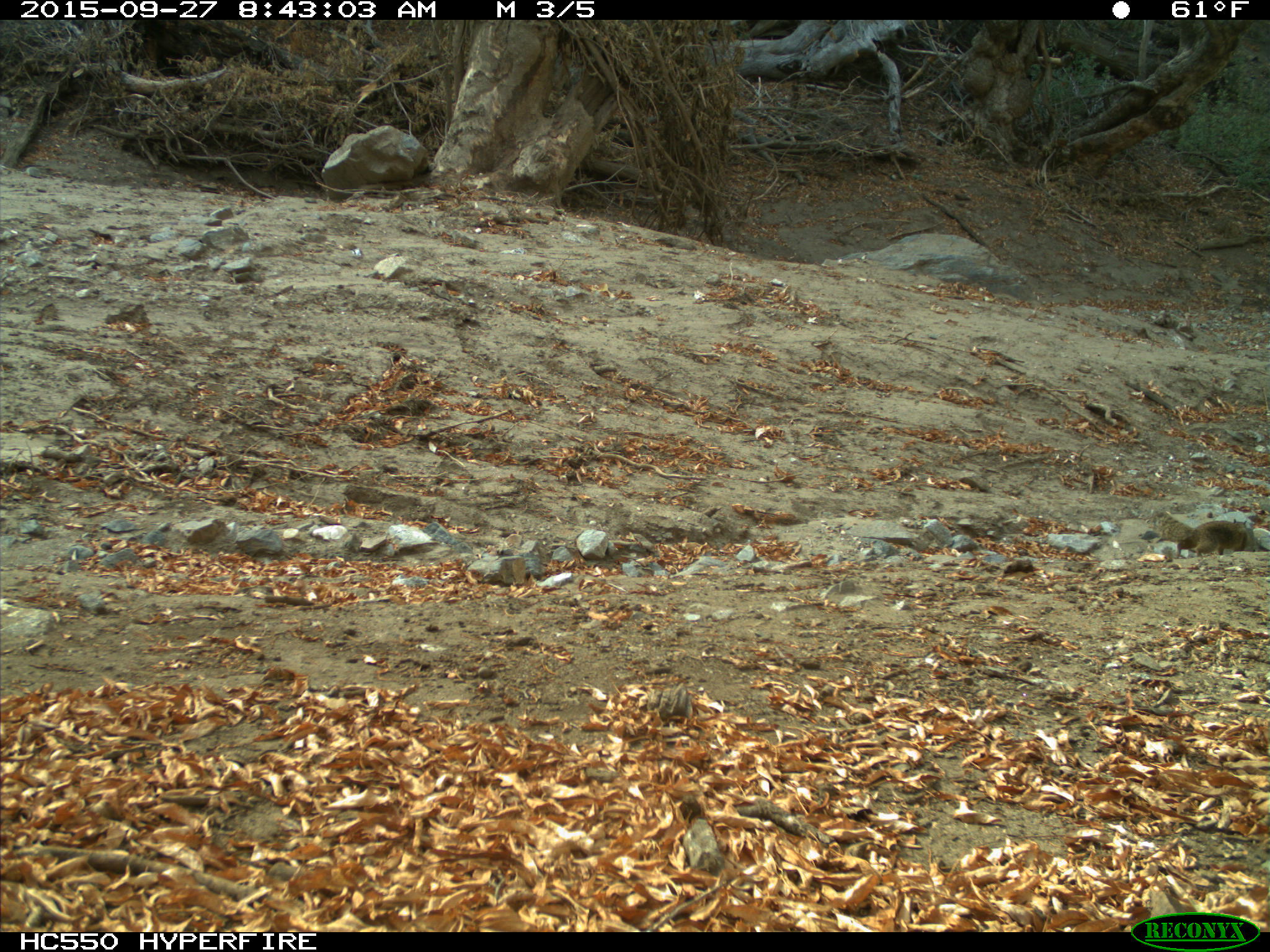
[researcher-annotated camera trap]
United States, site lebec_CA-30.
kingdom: Animalia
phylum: Chordata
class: Mammalia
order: Rodentia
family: Sciuridae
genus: Otospermophilus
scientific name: Otospermophilus beecheyi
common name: california ground squirrel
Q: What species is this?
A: Otospermophilus beecheyi (california ground squirrel).